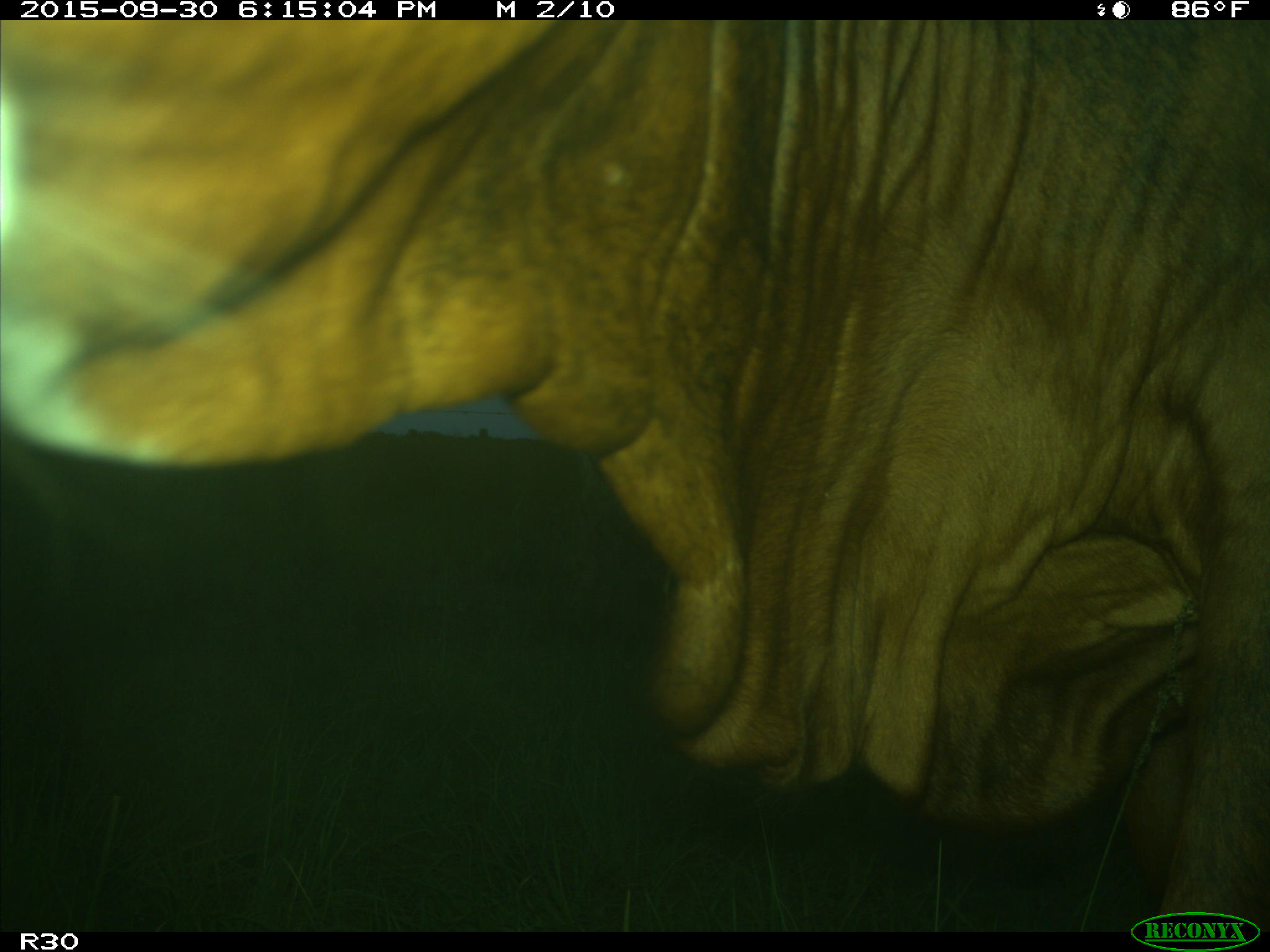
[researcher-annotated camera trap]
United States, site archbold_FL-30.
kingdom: Animalia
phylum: Chordata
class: Mammalia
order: Artiodactyla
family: Bovidae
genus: Bos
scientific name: Bos taurus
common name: domestic cow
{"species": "Bos taurus (domestic cow)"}